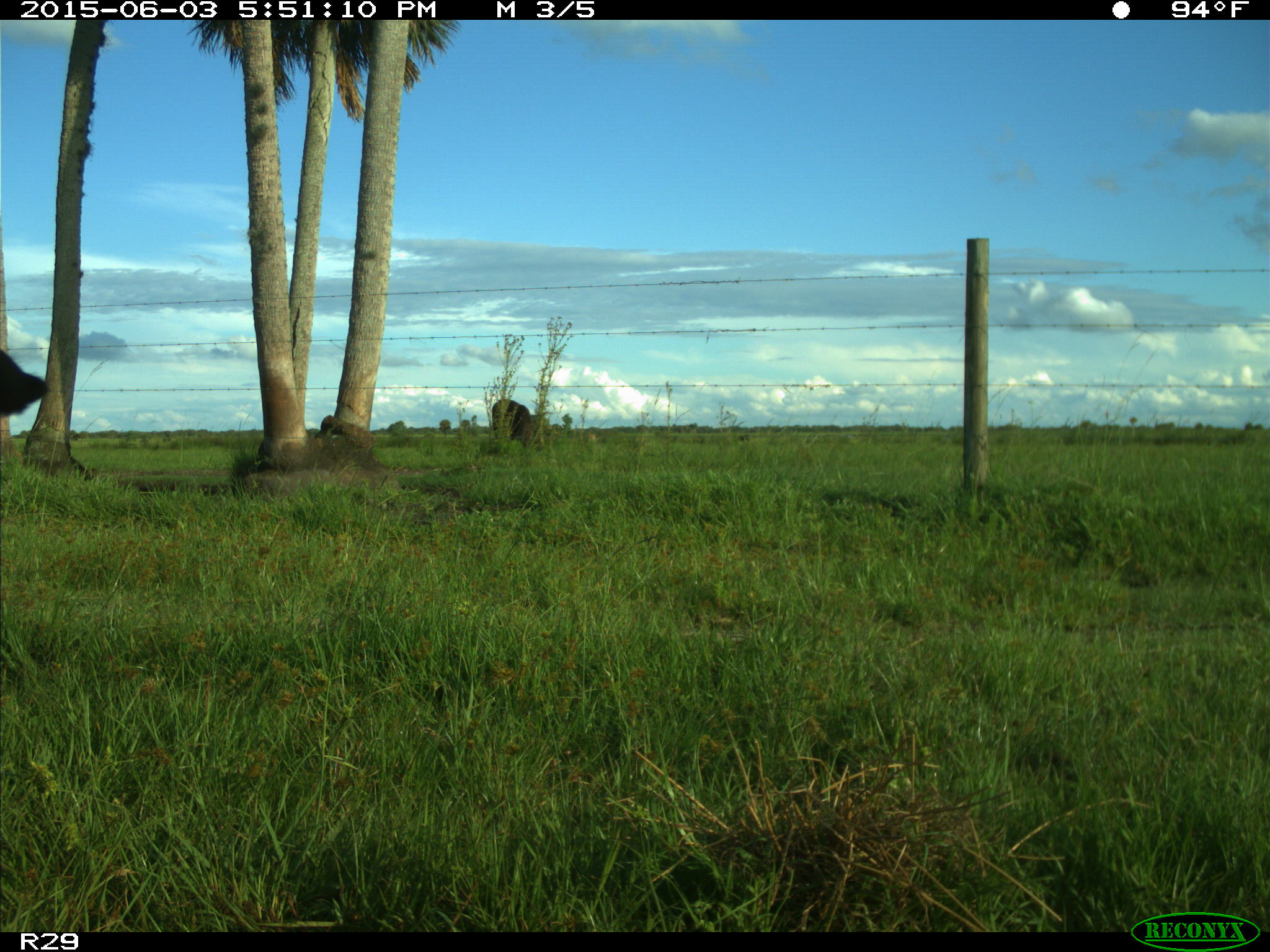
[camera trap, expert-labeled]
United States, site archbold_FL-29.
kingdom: Animalia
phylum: Chordata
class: Mammalia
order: Artiodactyla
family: Bovidae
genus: Bos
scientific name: Bos taurus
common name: domestic cow